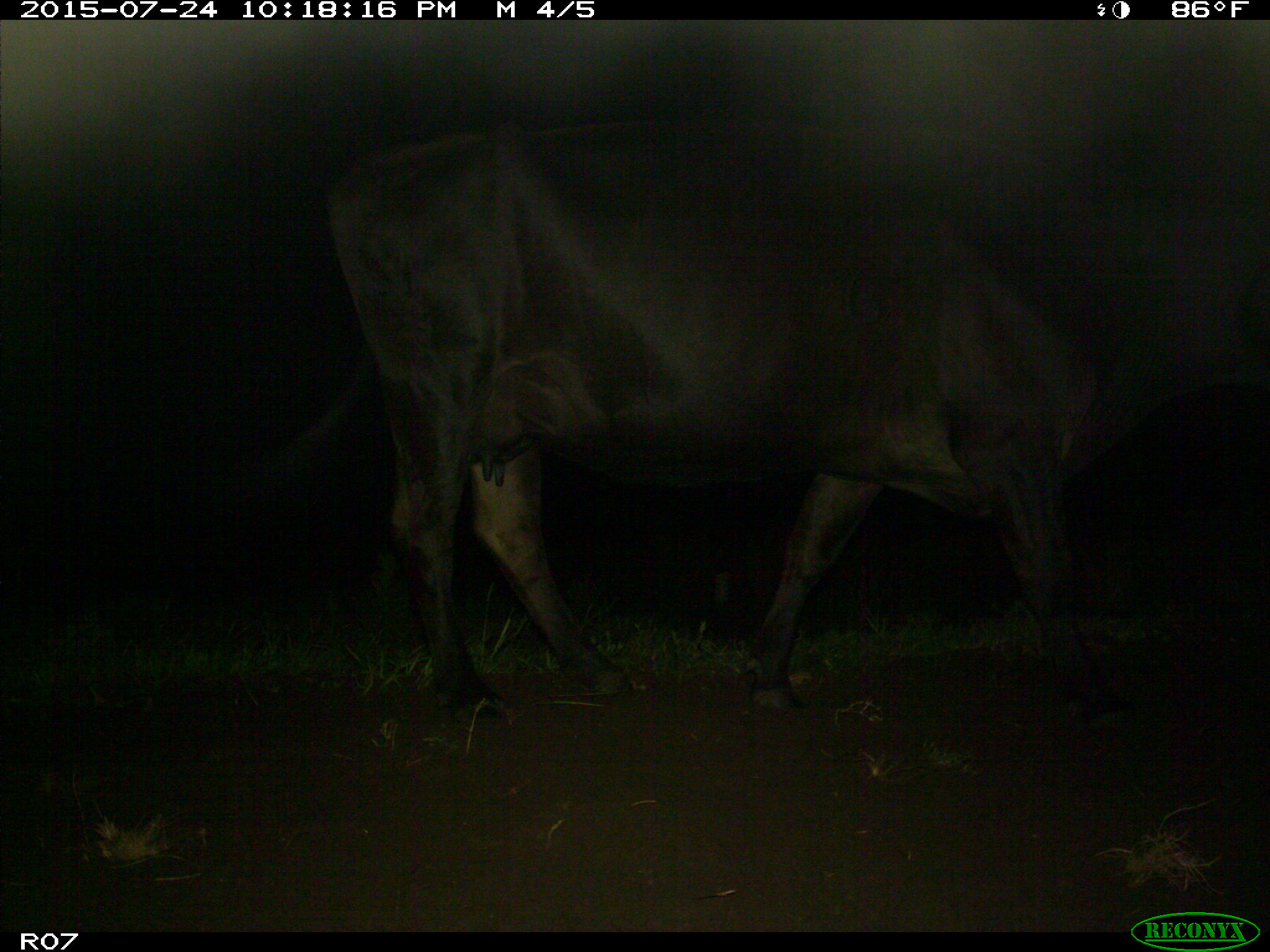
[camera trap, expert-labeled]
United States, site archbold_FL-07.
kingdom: Animalia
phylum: Chordata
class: Mammalia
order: Artiodactyla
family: Bovidae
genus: Bos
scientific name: Bos taurus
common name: domestic cow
Bos taurus (domestic cow).